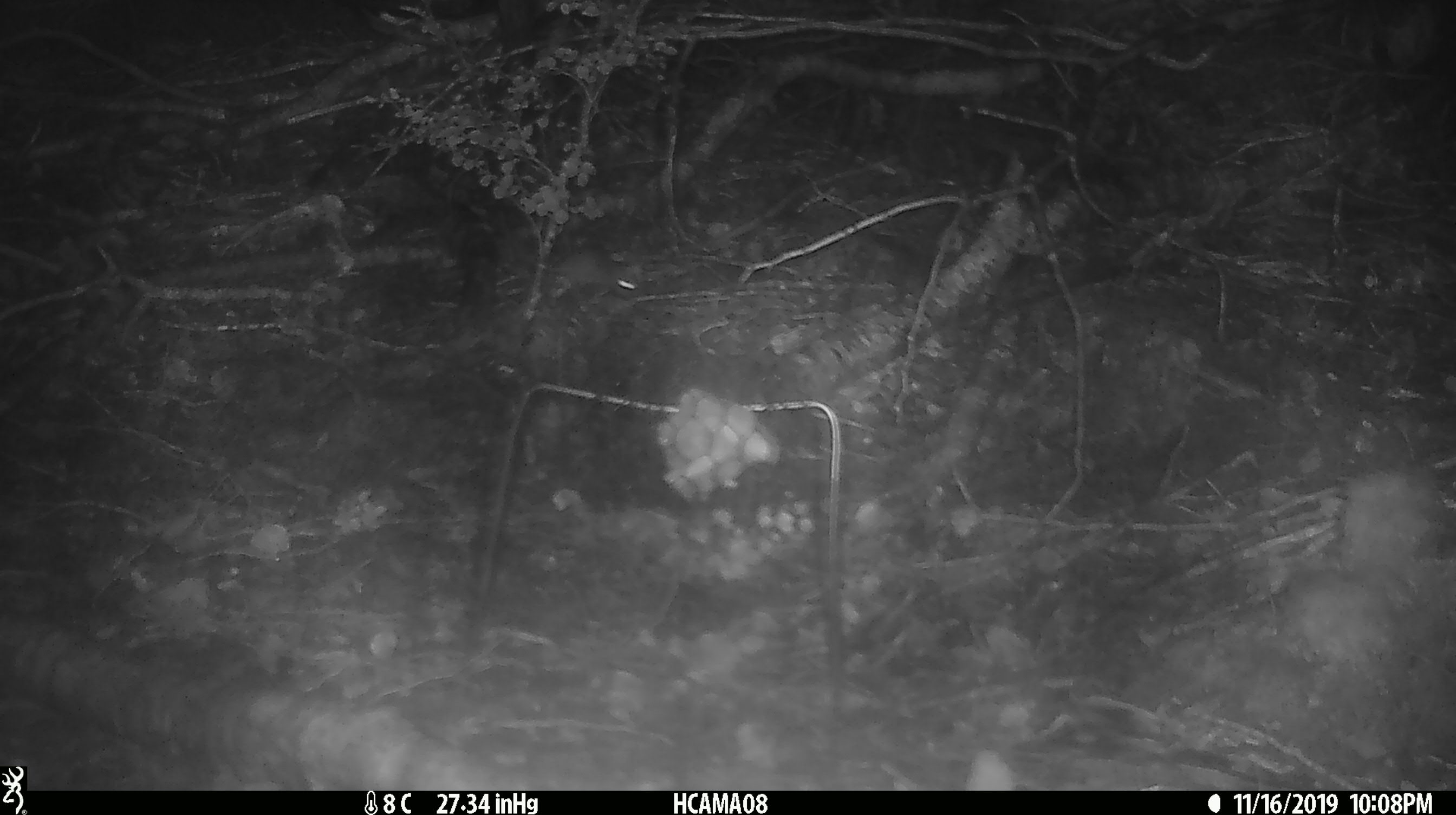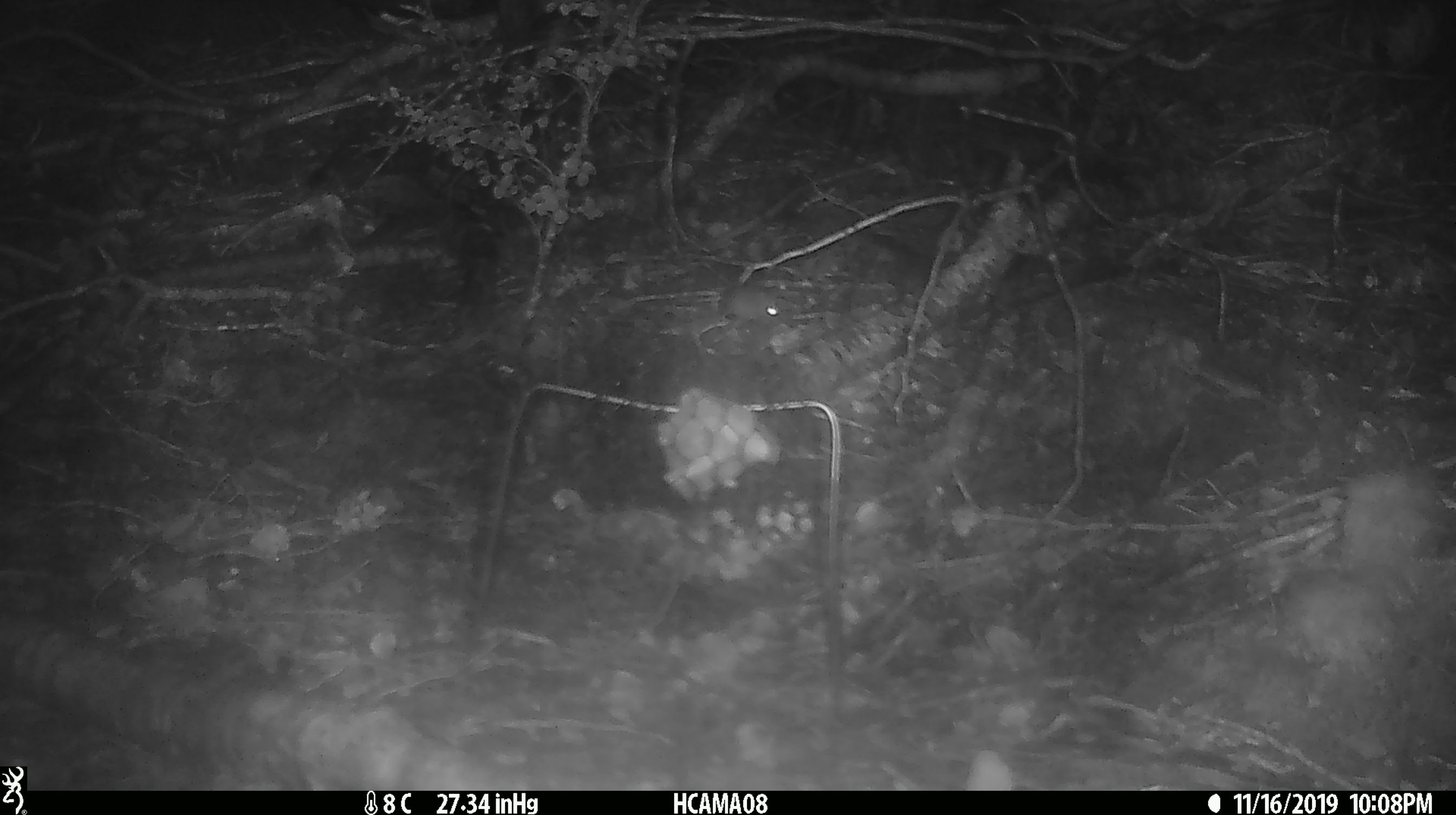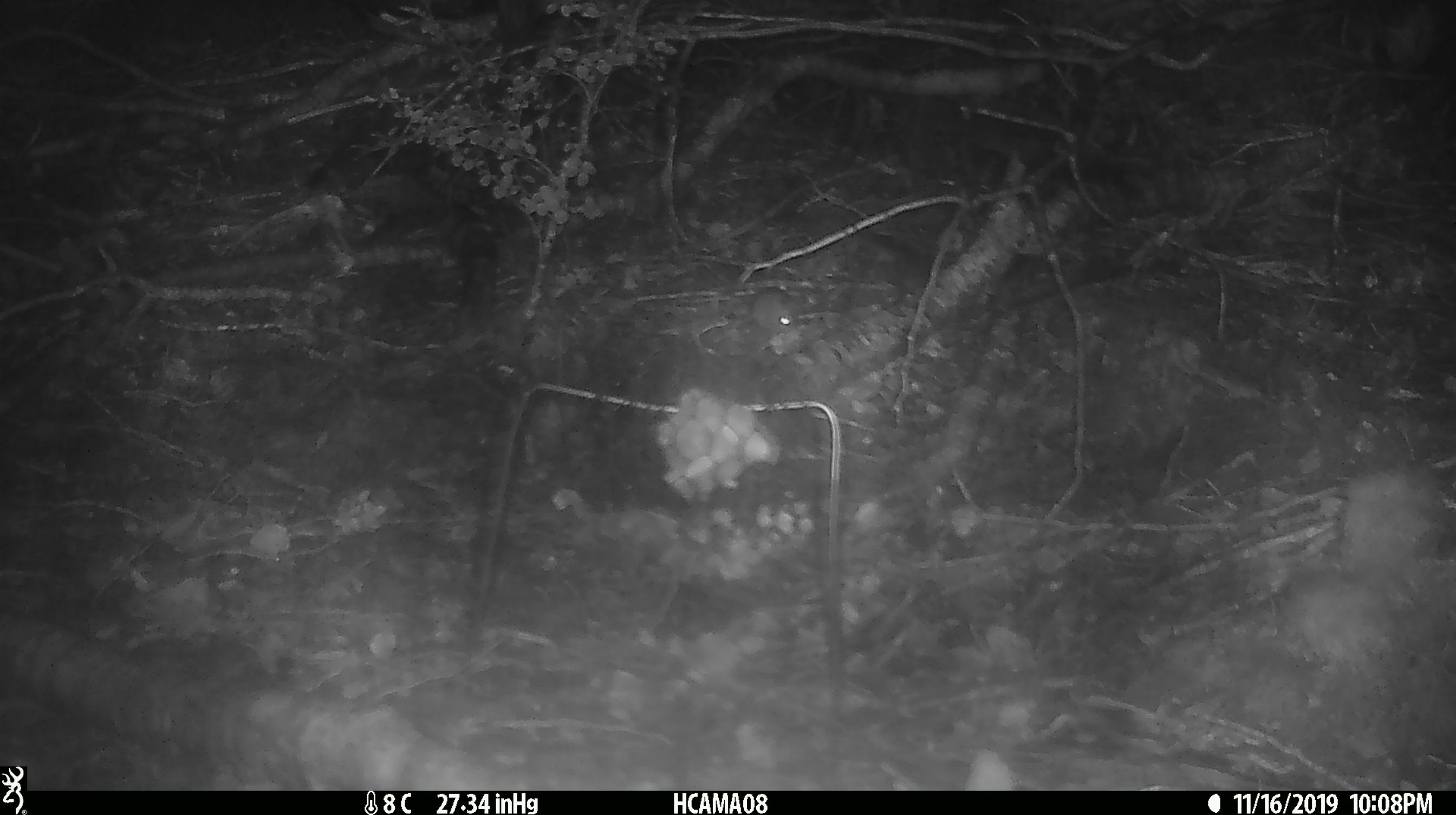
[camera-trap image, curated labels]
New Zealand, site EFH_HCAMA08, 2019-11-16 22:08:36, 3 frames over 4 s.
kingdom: Animalia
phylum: Chordata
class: Mammalia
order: Rodentia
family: Muridae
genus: Mus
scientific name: Mus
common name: mouse